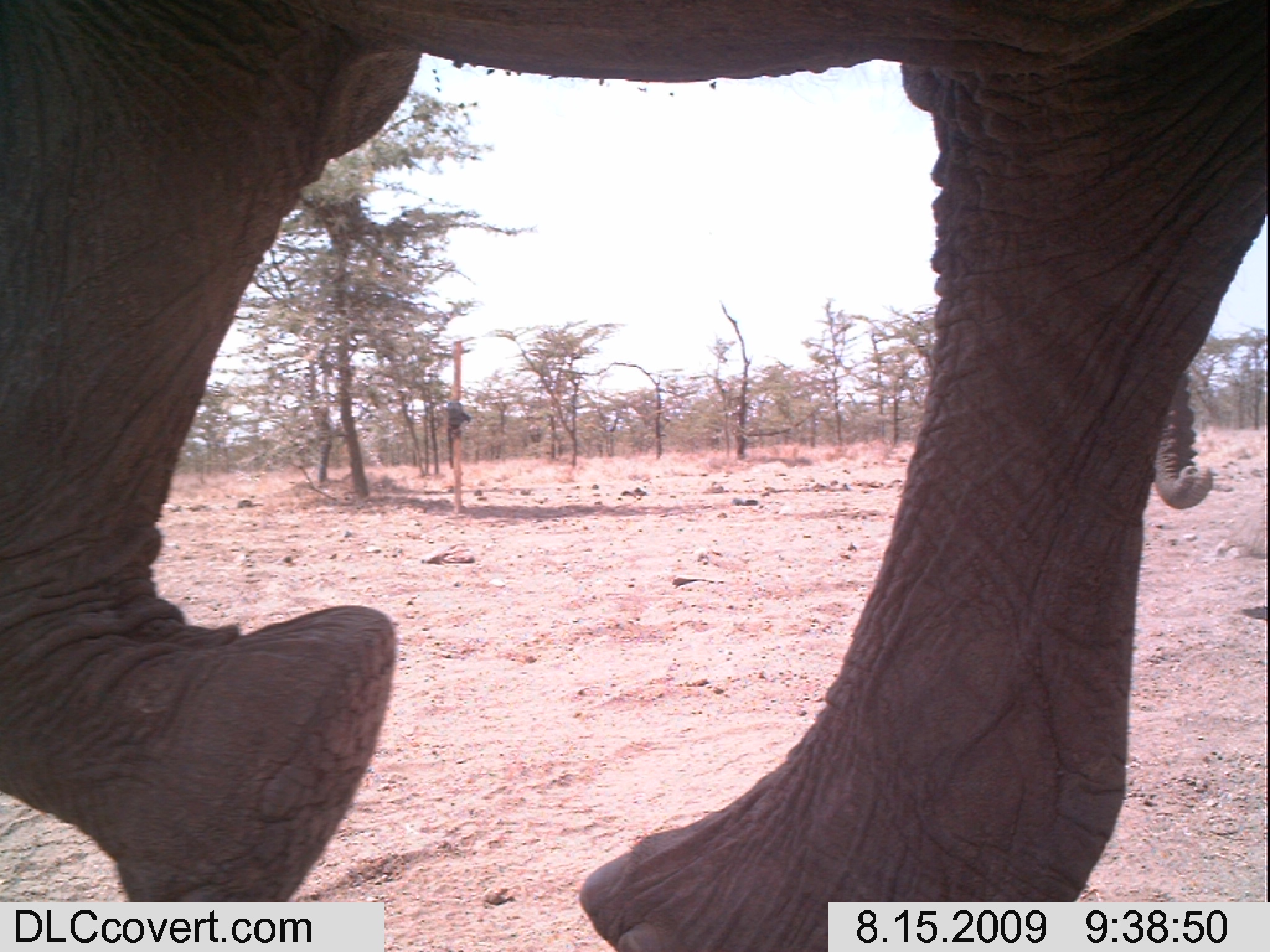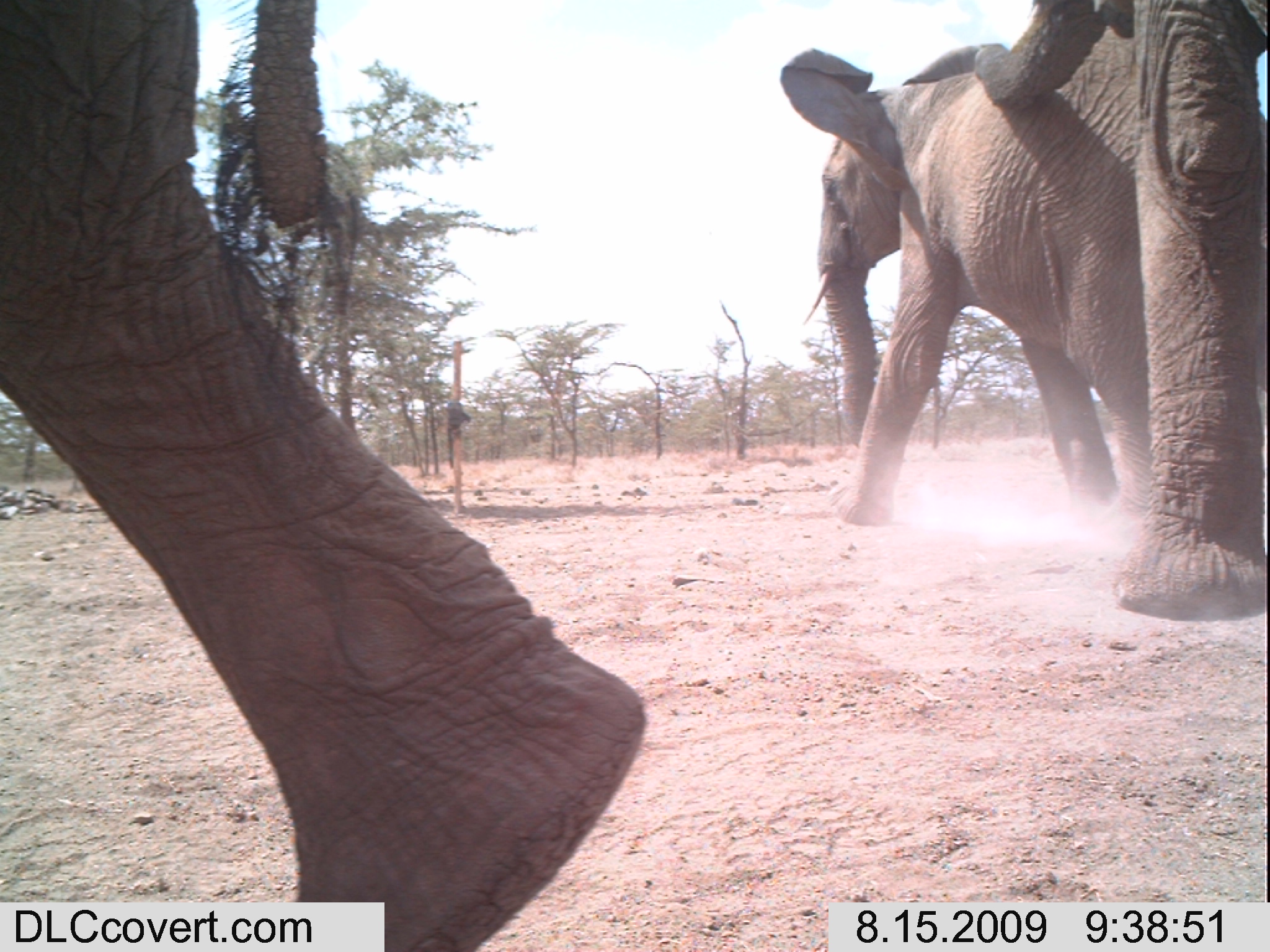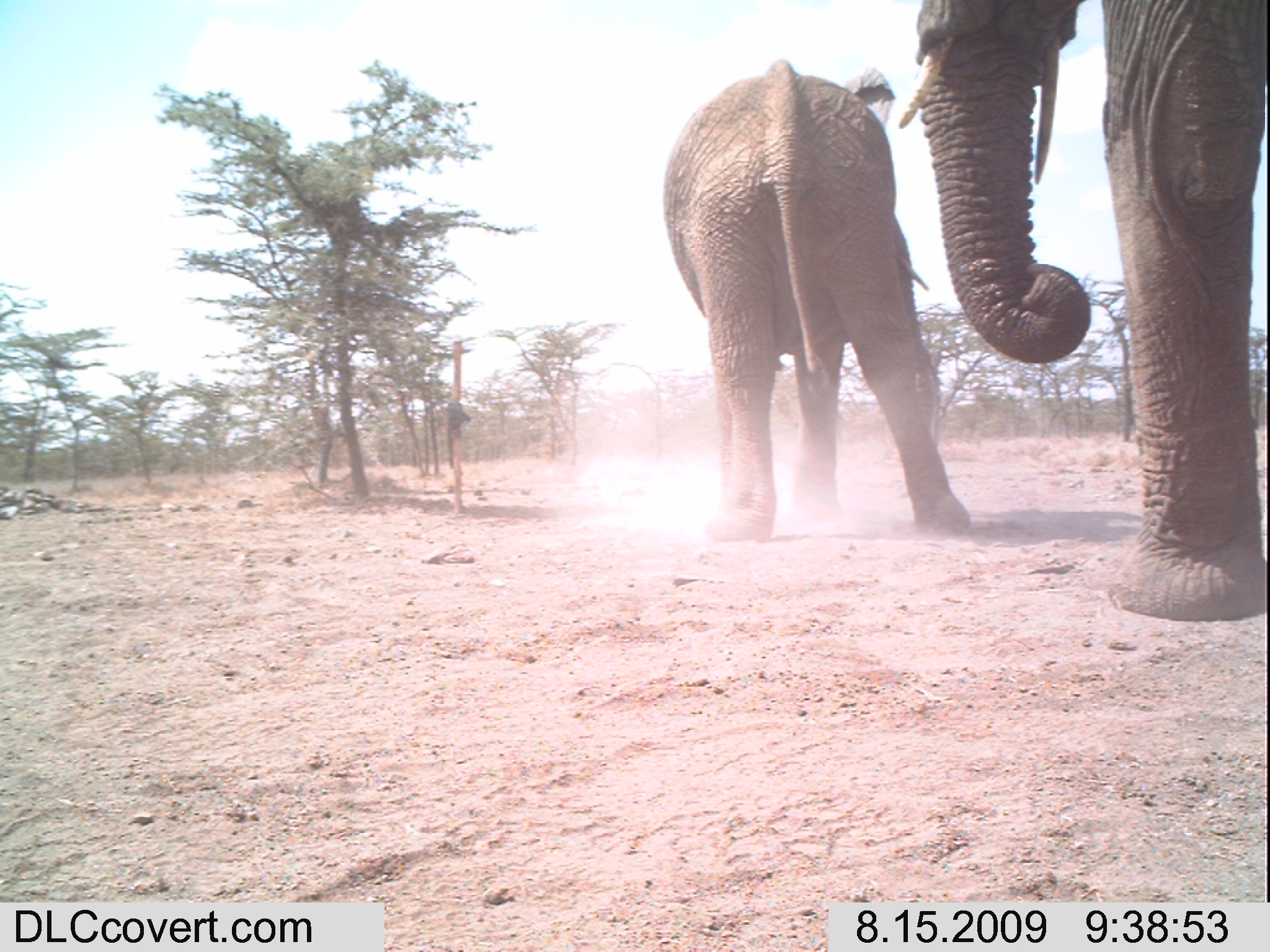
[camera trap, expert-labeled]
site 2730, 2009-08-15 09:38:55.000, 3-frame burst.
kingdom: Animalia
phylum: Chordata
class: Mammalia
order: Proboscidea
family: Elephantidae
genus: Loxodonta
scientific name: Loxodonta africana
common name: african bush elephant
Loxodonta africana (african bush elephant), count 2.